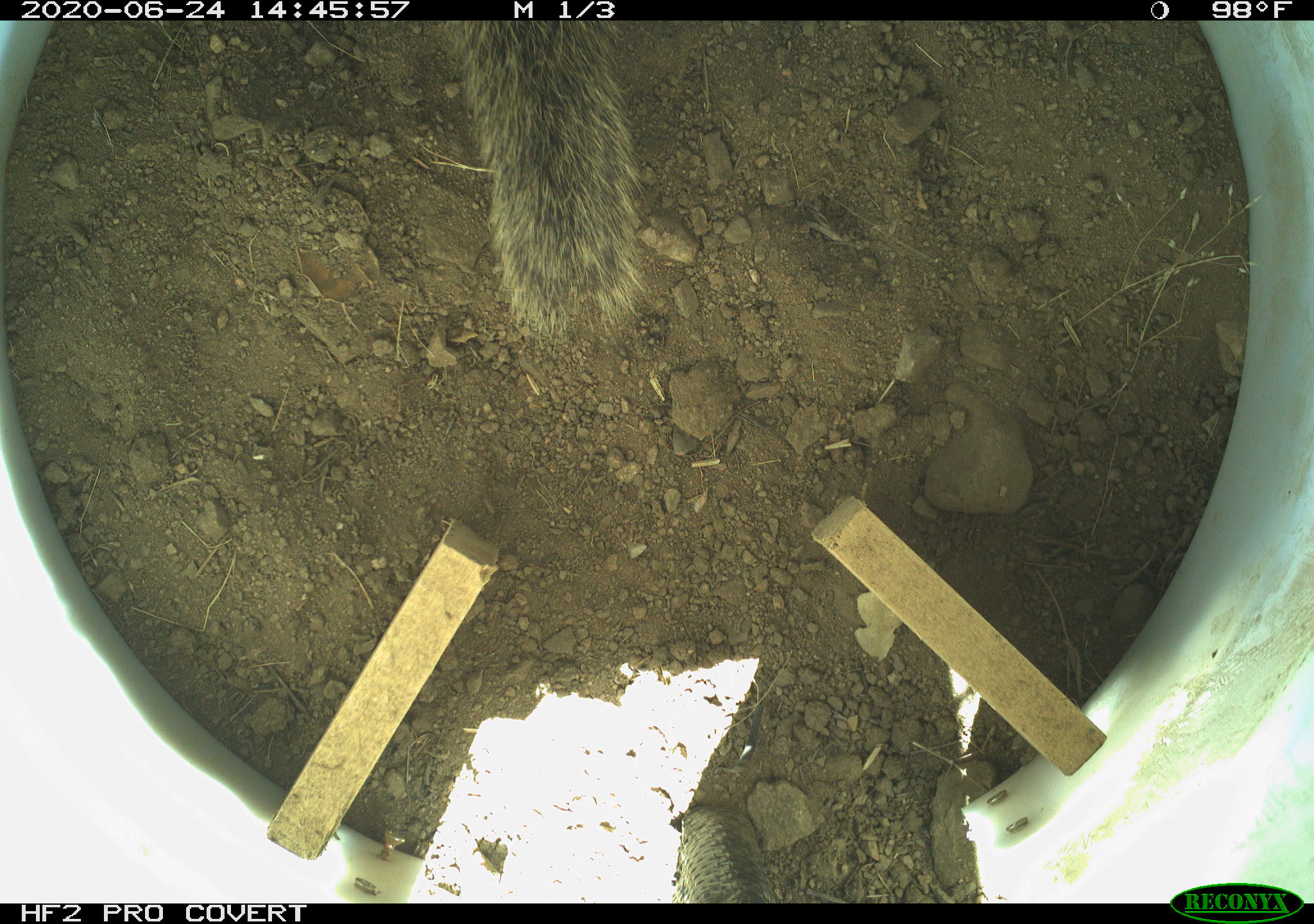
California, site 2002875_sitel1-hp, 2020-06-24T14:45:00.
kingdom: Animalia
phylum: Chordata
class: Mammalia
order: Rodentia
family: Sciuridae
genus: Otospermophilus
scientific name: Otospermophilus beecheyi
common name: california ground squirrel